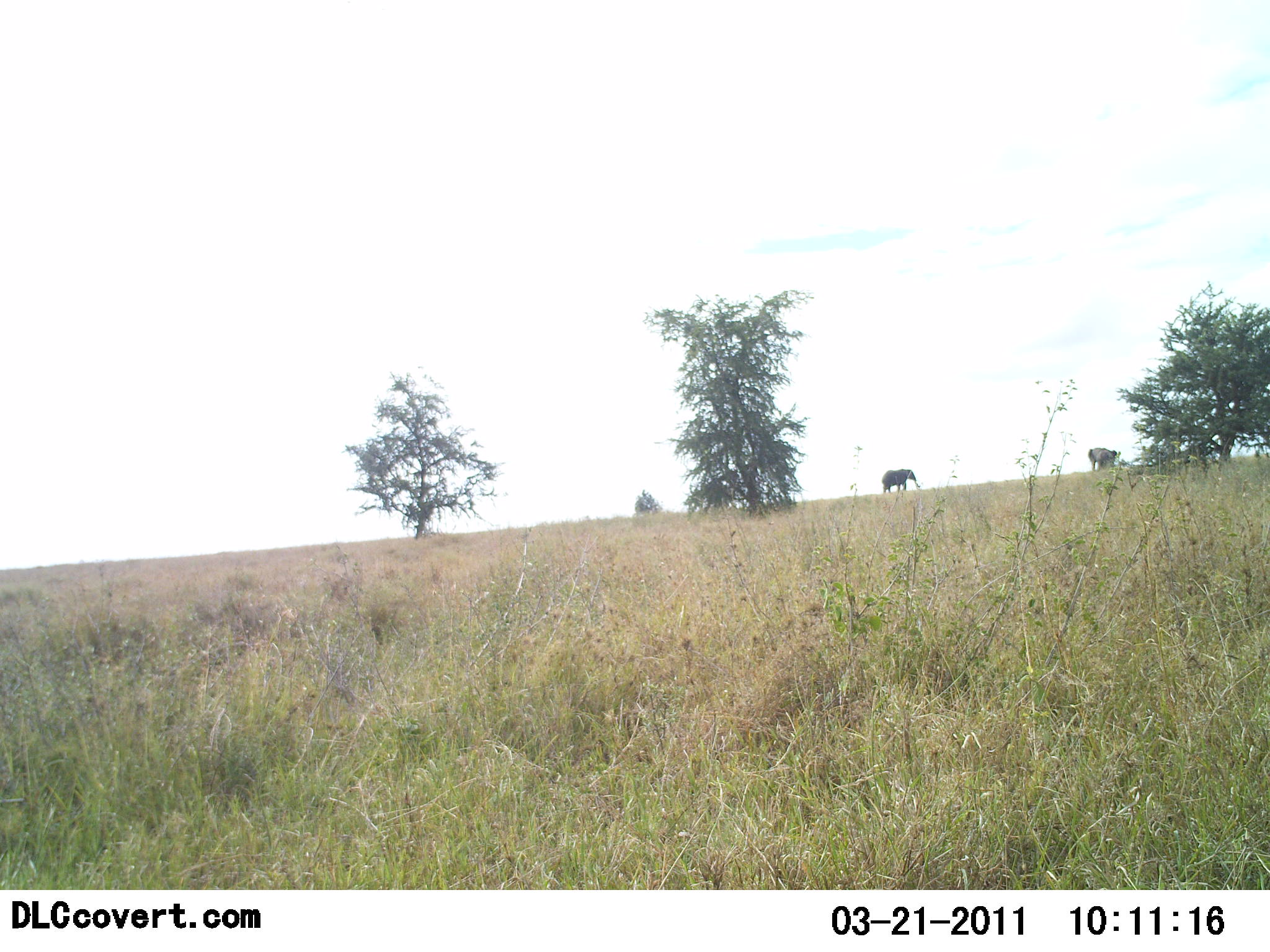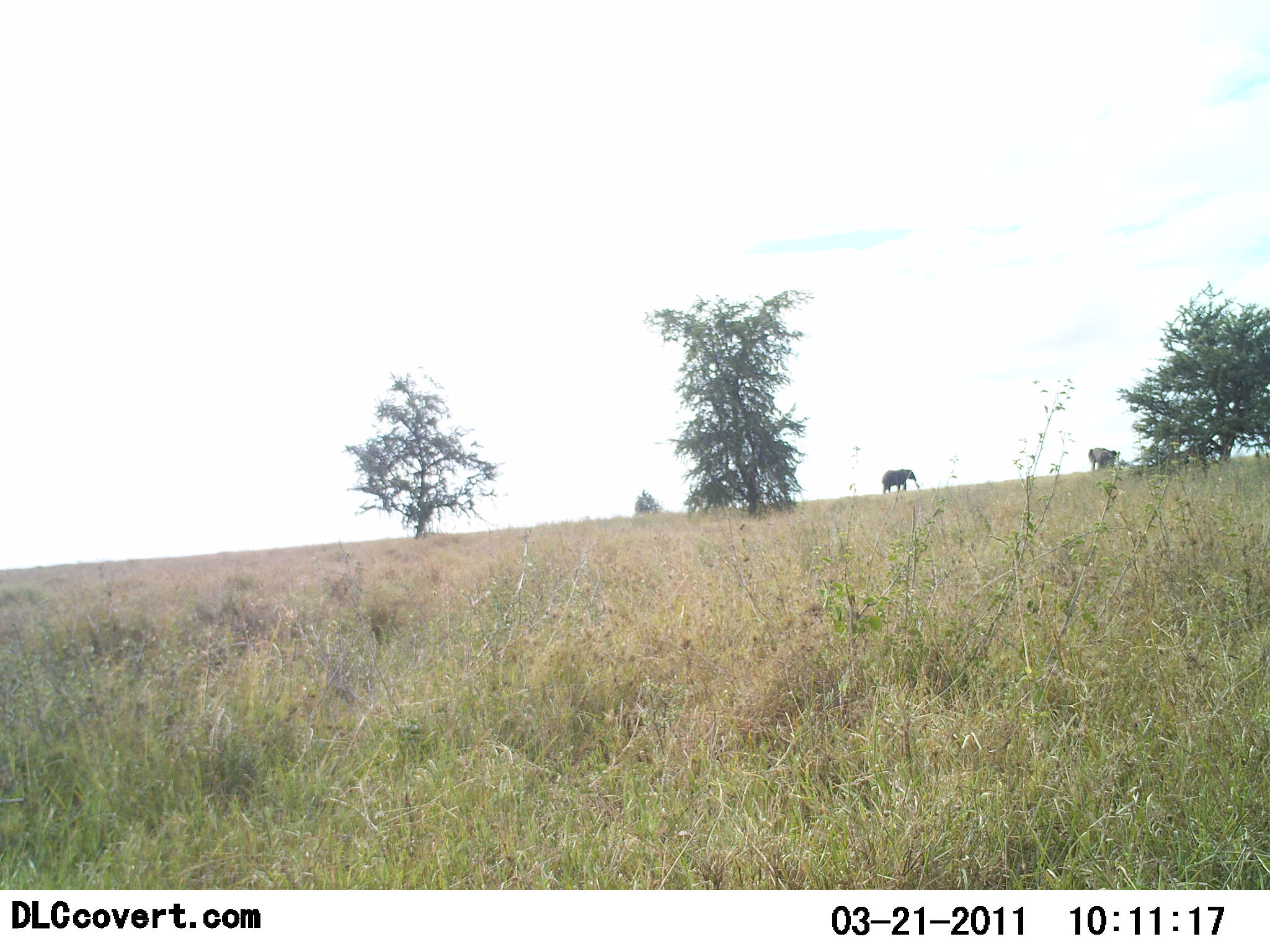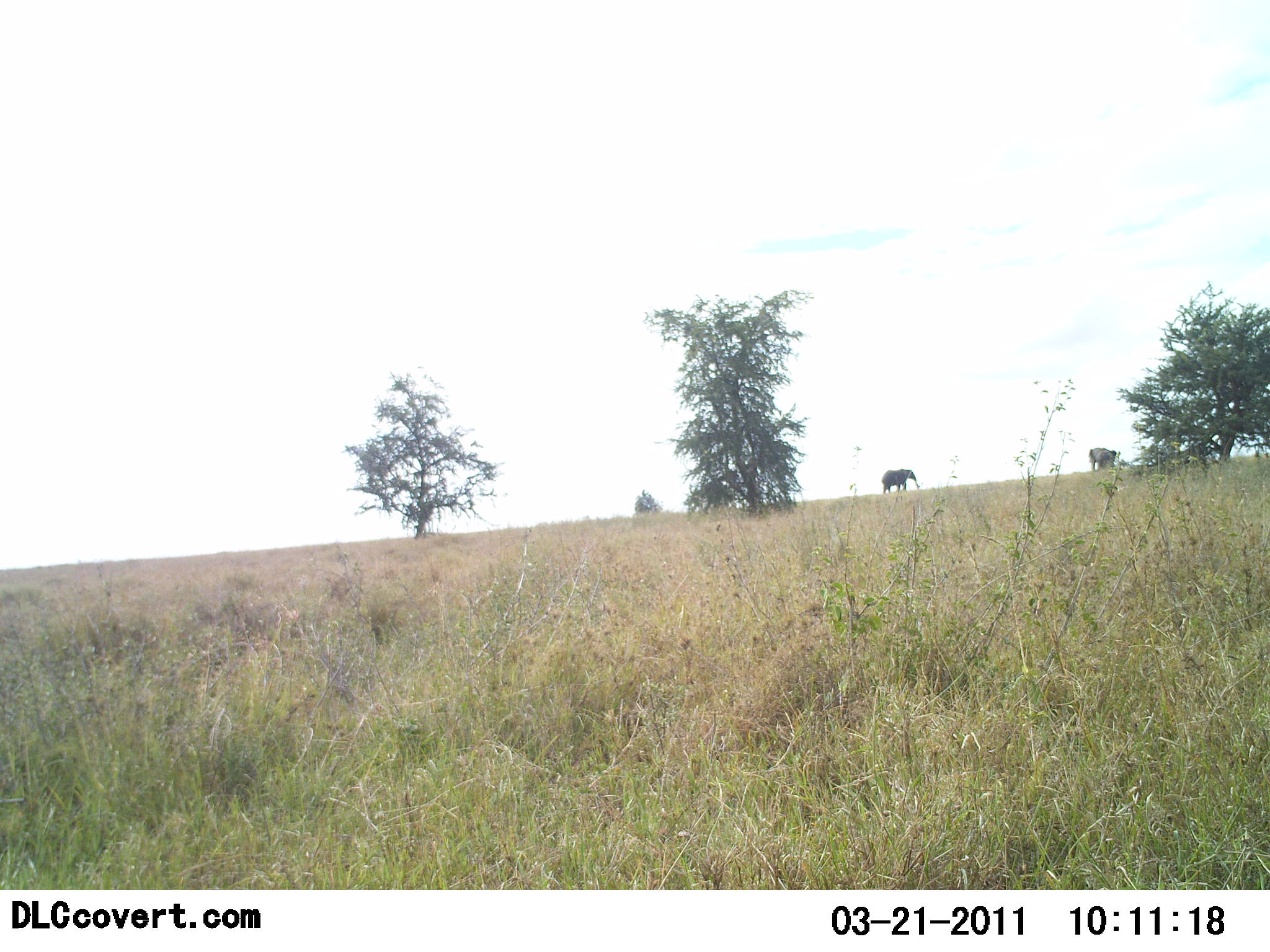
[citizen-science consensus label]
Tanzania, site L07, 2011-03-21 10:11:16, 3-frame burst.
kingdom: Animalia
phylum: Chordata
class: Mammalia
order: Proboscidea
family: Elephantidae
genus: Loxodonta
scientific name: Loxodonta africana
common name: african bush elephant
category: elephant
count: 2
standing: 85%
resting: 0%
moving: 23%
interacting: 0%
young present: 0%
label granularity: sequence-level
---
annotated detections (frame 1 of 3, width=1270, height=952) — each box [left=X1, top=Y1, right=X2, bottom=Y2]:
animal: [left=883, top=469, right=920, bottom=491]; [left=1087, top=447, right=1117, bottom=470]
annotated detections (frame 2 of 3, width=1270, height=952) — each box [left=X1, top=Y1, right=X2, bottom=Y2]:
animal: [left=880, top=469, right=921, bottom=493]; [left=1088, top=447, right=1117, bottom=470]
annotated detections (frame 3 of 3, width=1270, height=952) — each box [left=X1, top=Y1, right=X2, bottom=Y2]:
animal: [left=881, top=468, right=919, bottom=493]; [left=1090, top=447, right=1118, bottom=472]